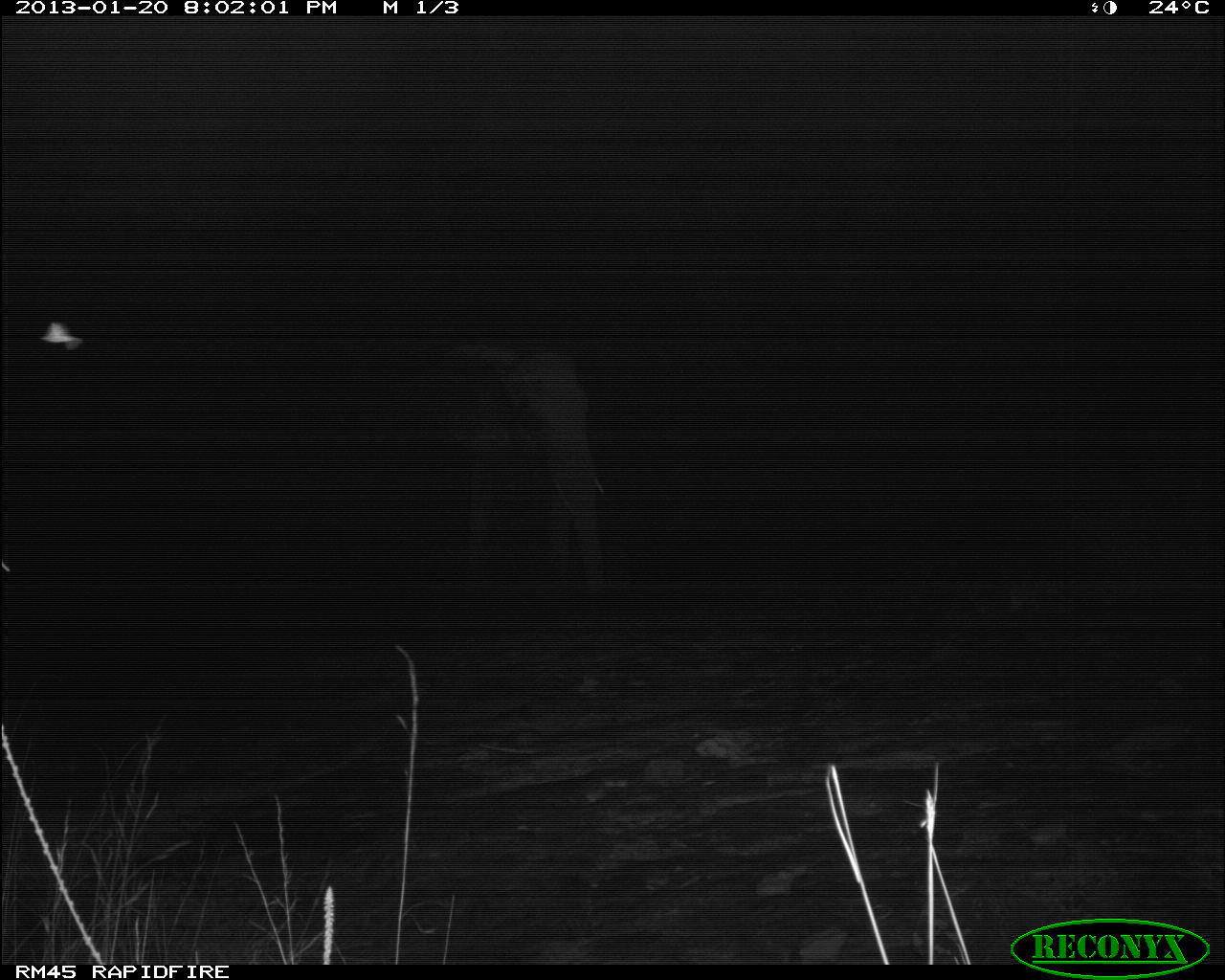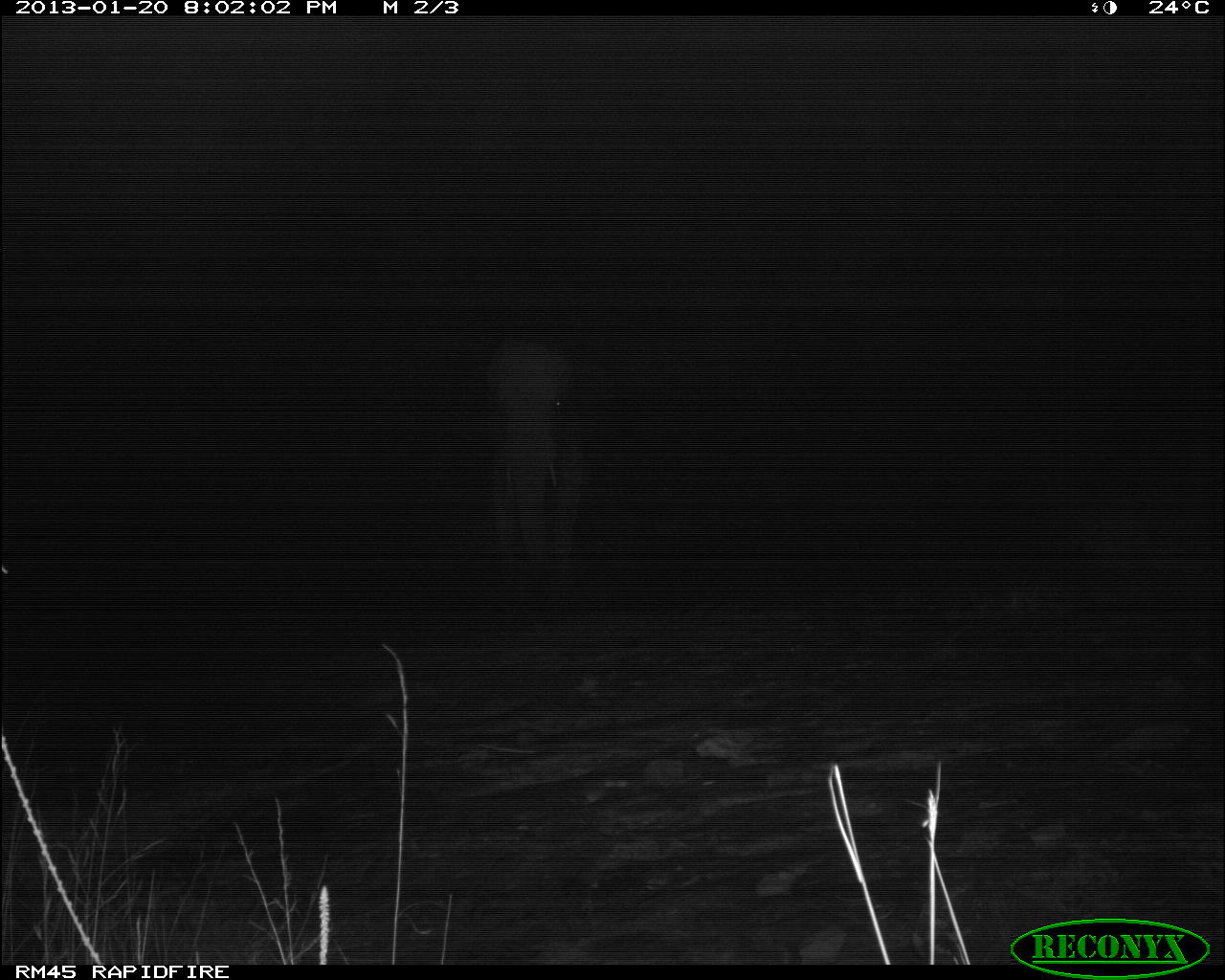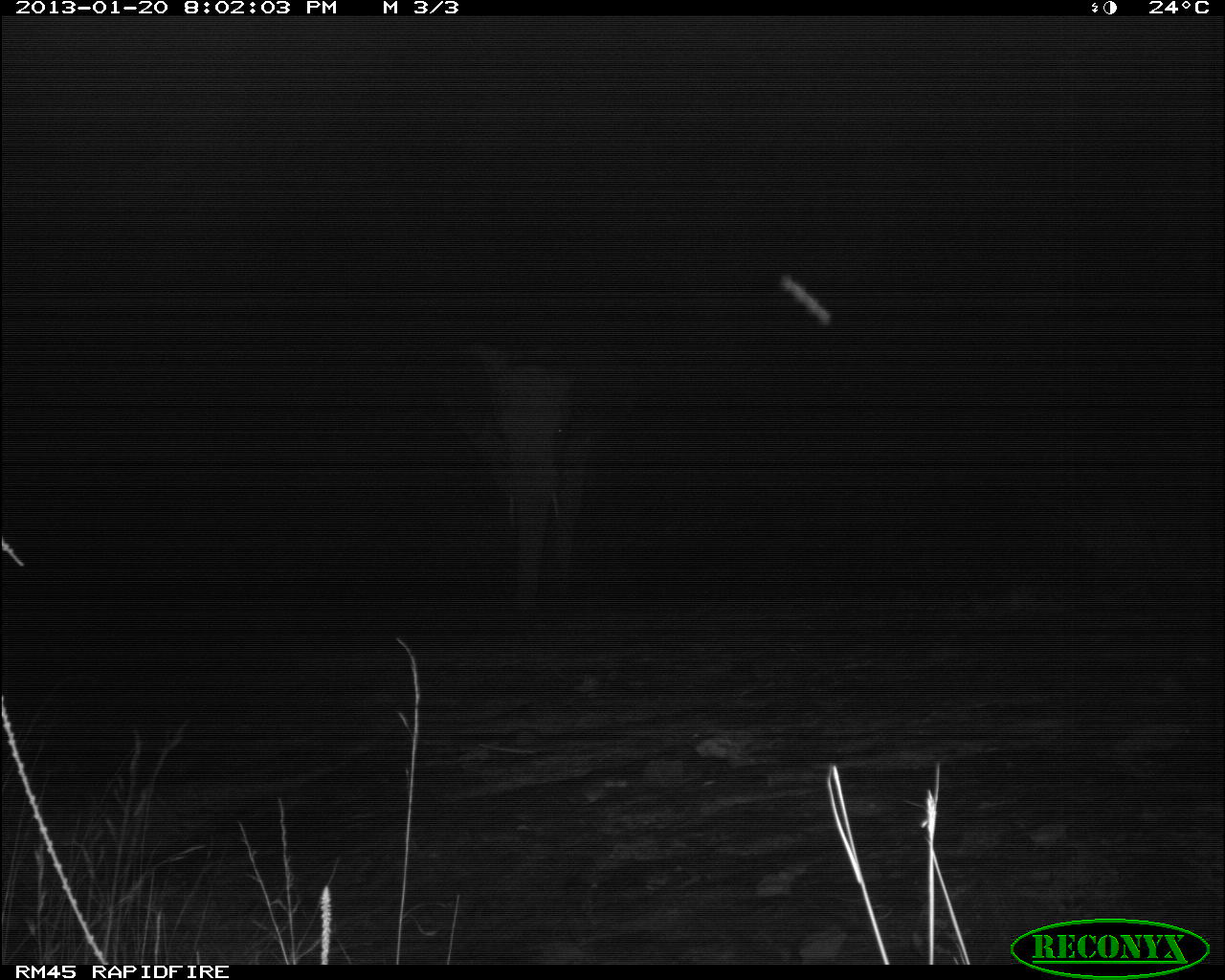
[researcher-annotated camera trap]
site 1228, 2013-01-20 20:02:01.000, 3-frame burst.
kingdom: Animalia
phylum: Chordata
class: Mammalia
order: Proboscidea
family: Elephantidae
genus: Loxodonta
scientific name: Loxodonta africana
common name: african bush elephant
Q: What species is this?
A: Loxodonta africana (african bush elephant).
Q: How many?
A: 1.